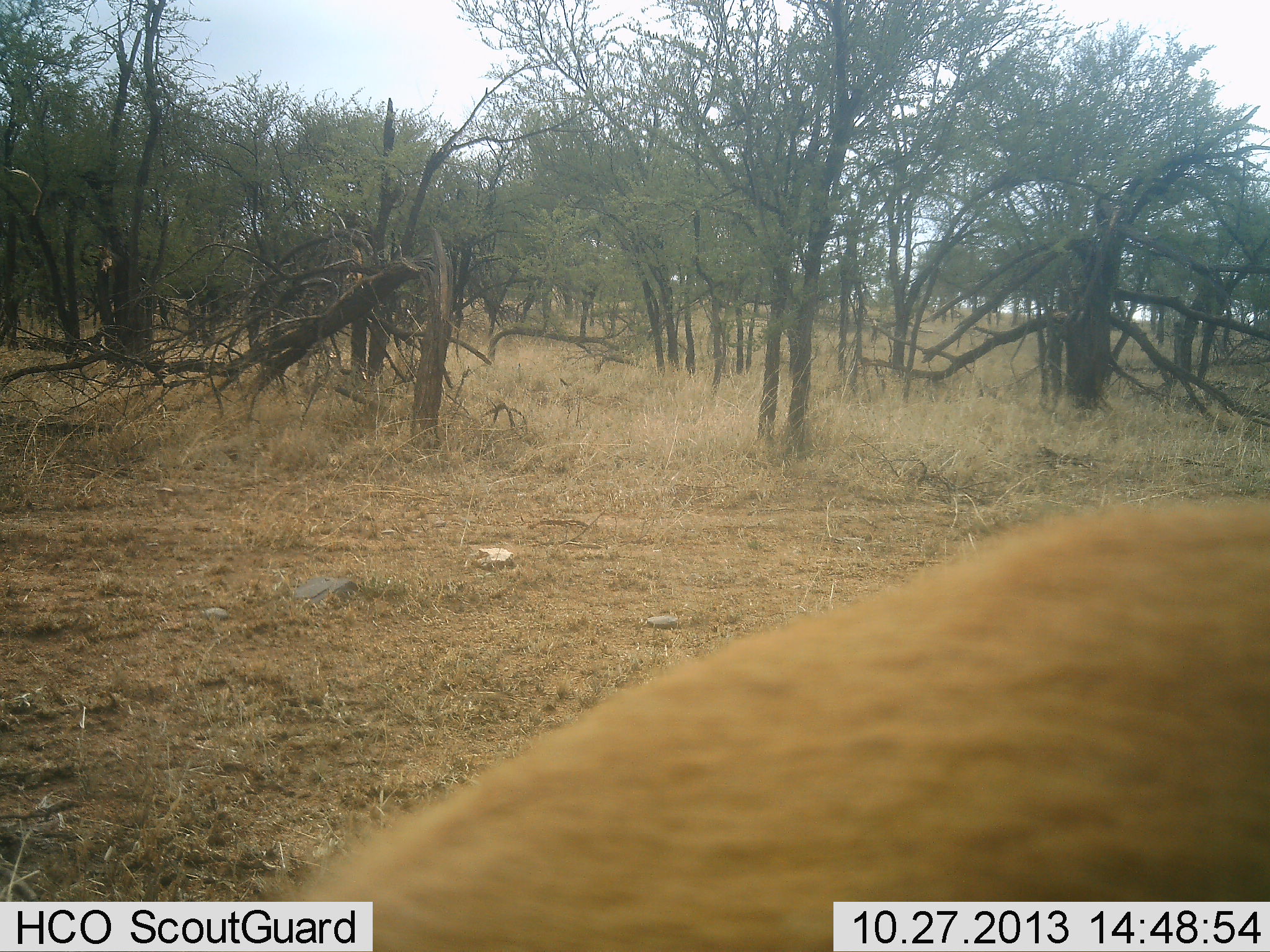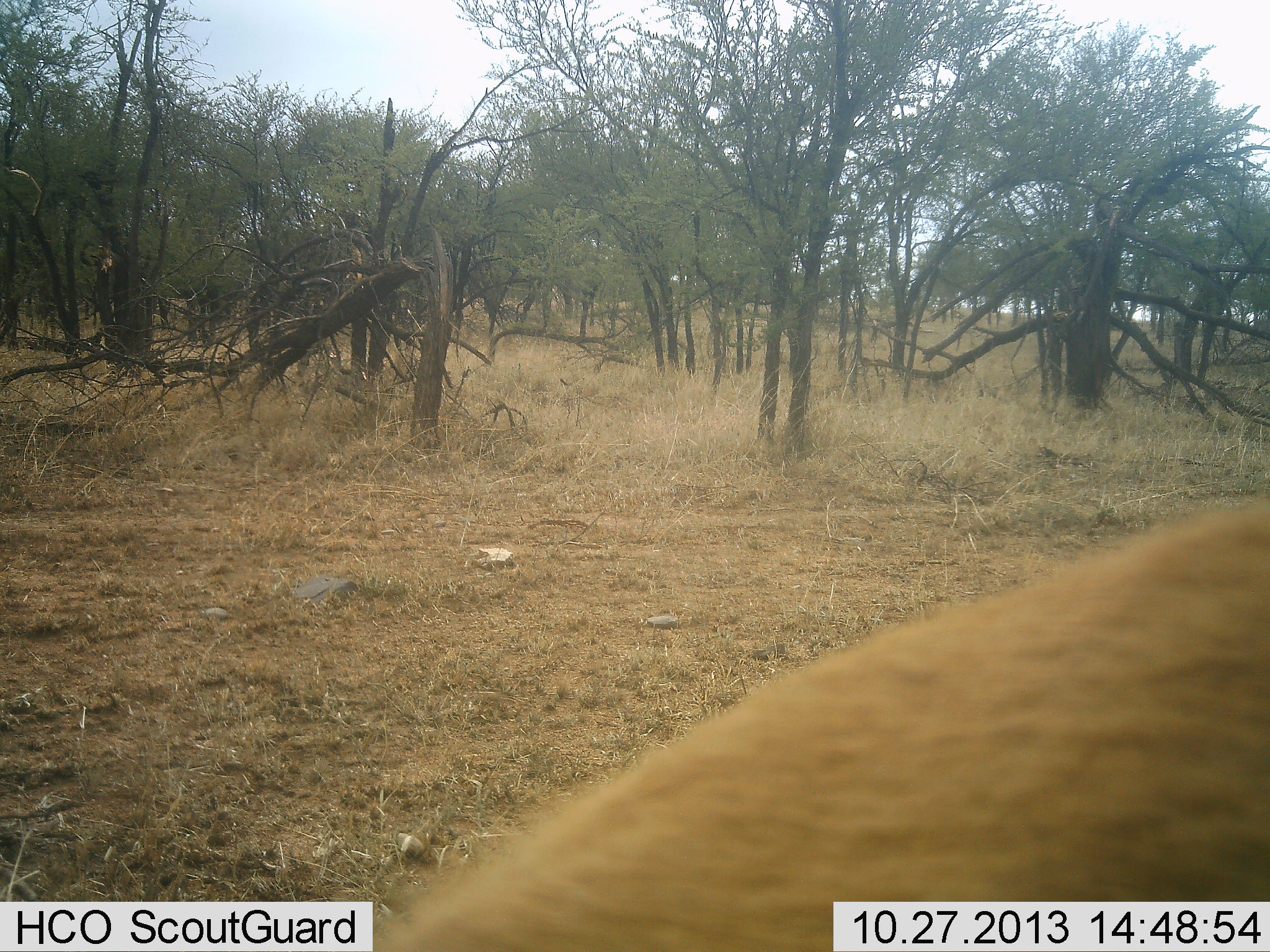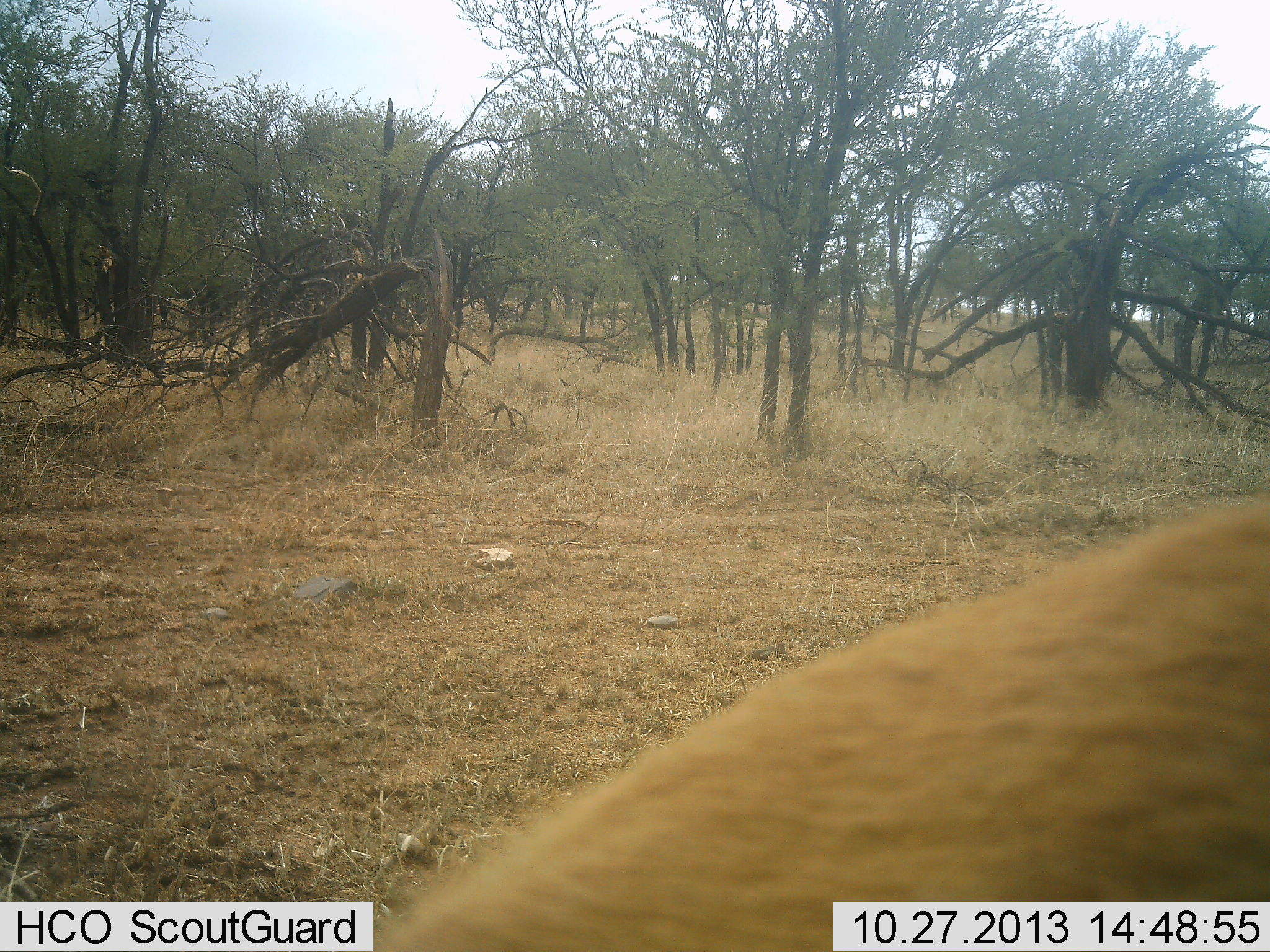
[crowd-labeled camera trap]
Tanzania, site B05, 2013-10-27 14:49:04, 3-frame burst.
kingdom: Animalia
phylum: Chordata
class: Mammalia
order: Carnivora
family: Felidae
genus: Panthera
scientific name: Panthera leo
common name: lion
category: lionfemale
Lionfemale (lion) (Panthera leo), count 1. Behavior (volunteer vote fractions): standing 75%, resting 25%, moving 0%, interacting 0%. Young present (vote fraction): 0%. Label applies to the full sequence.